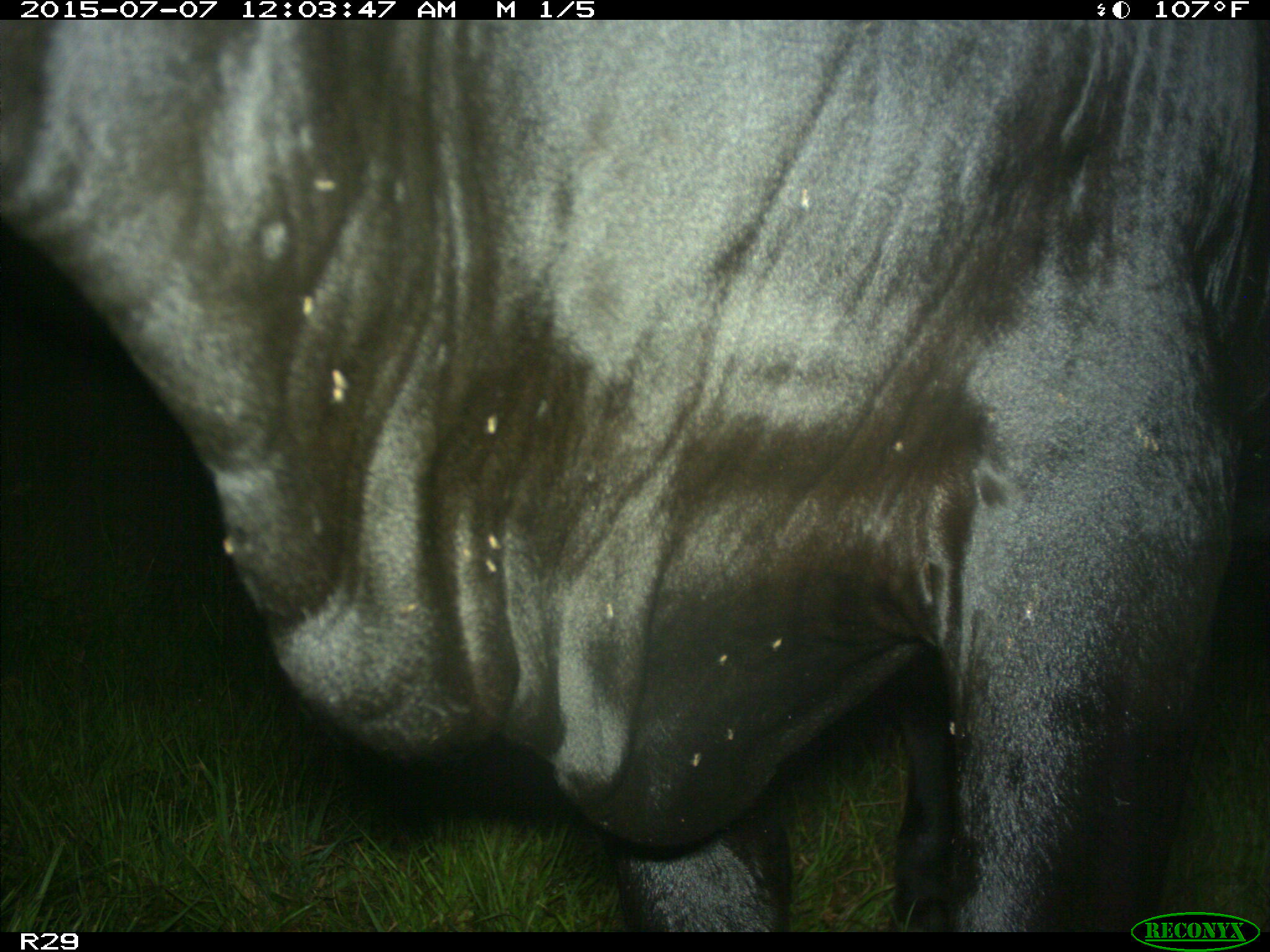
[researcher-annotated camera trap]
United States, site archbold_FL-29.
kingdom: Animalia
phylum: Chordata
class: Mammalia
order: Artiodactyla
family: Bovidae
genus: Bos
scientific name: Bos taurus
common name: domestic cow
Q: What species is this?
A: Bos taurus (domestic cow).